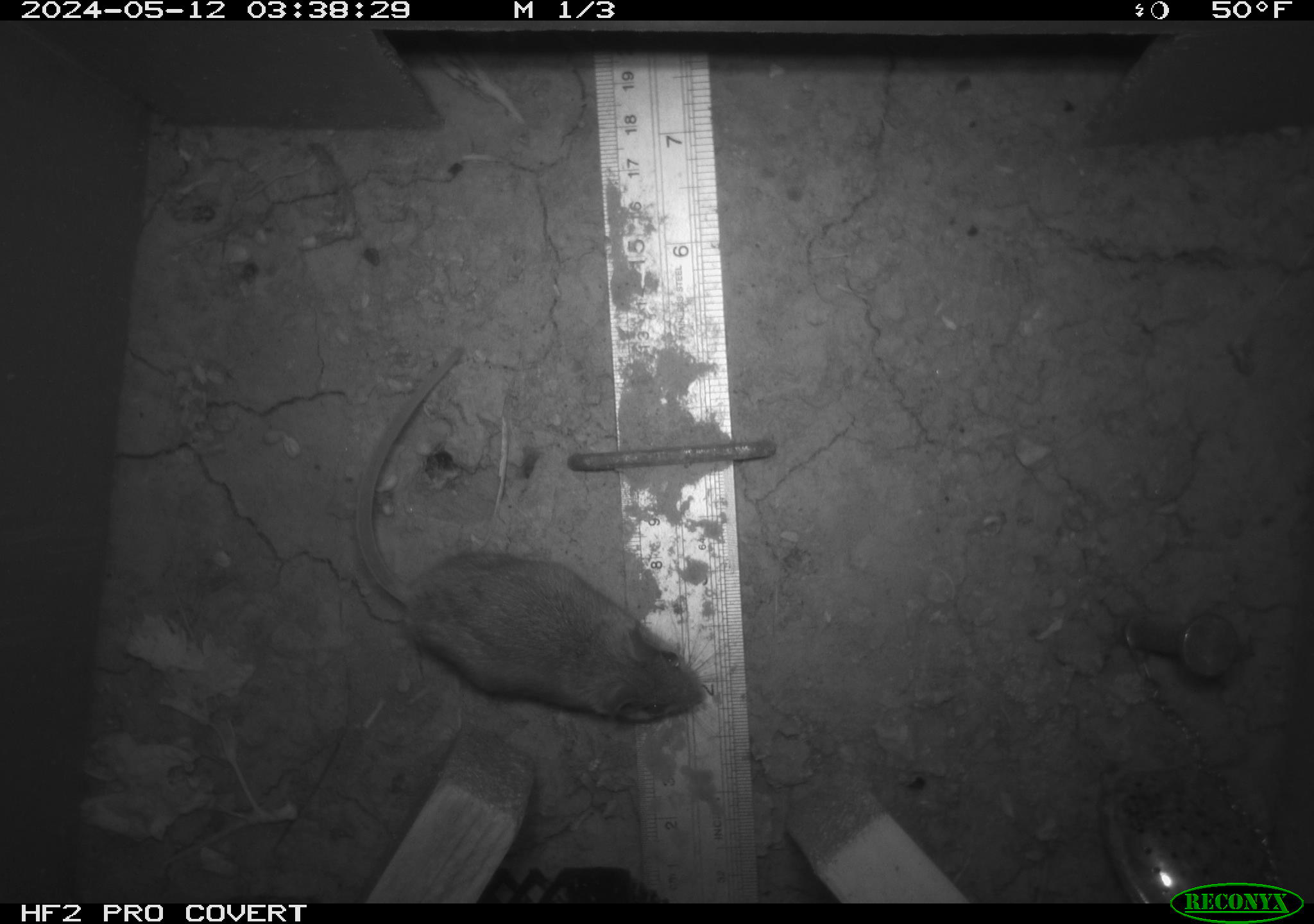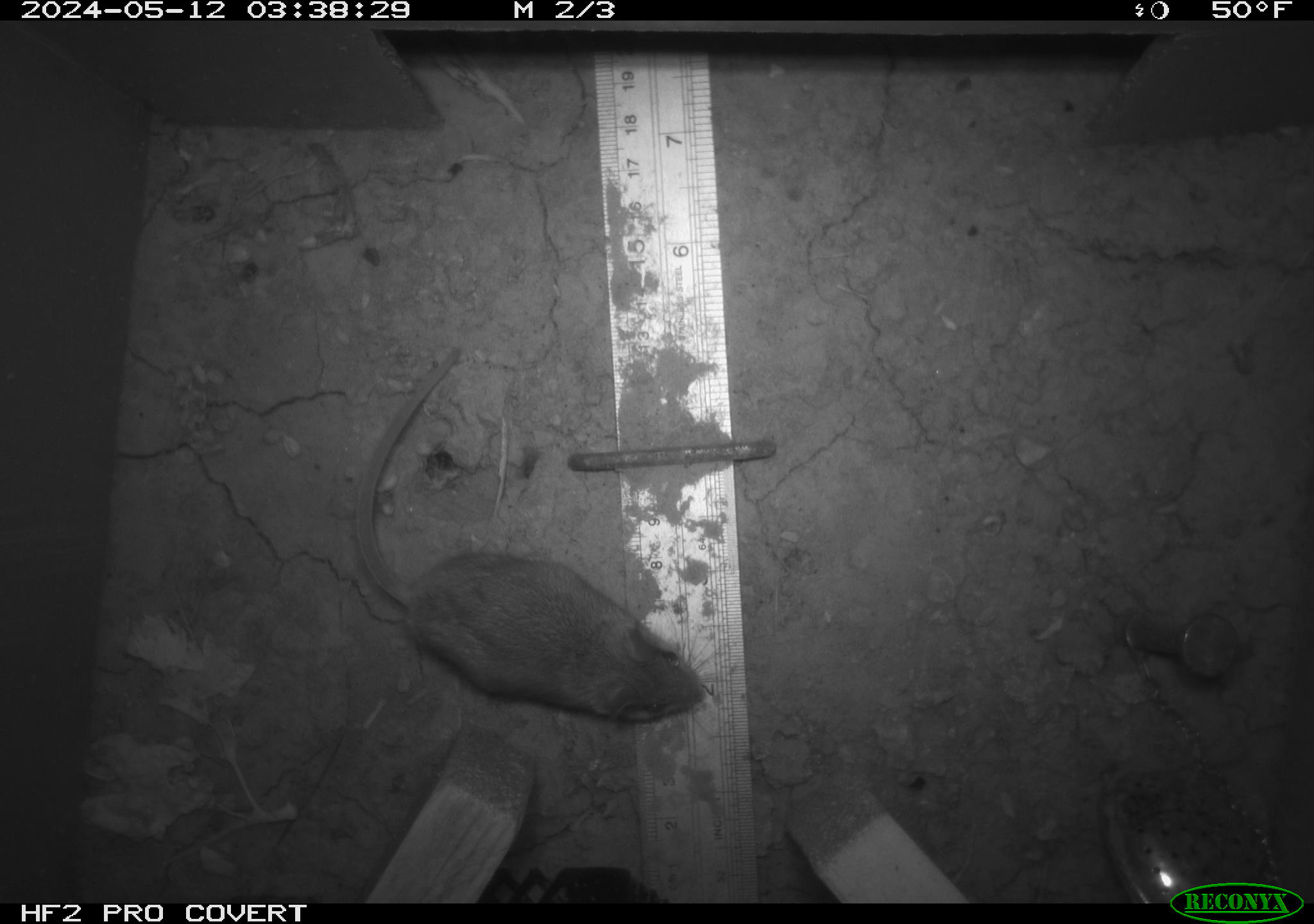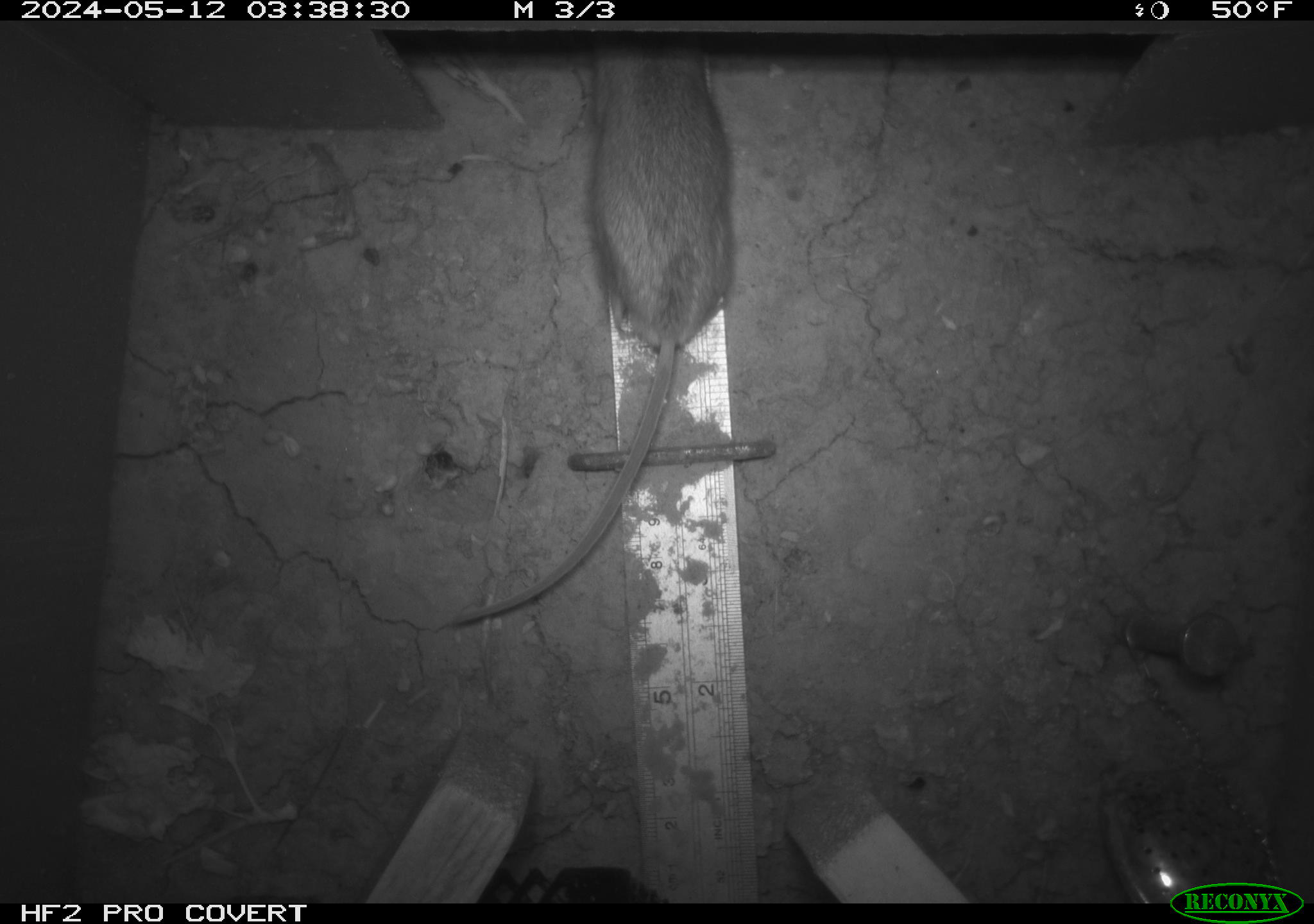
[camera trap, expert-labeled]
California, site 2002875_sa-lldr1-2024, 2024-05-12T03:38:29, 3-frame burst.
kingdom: Animalia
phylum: Chordata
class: Mammalia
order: Rodentia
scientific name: Rodentia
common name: mouse species